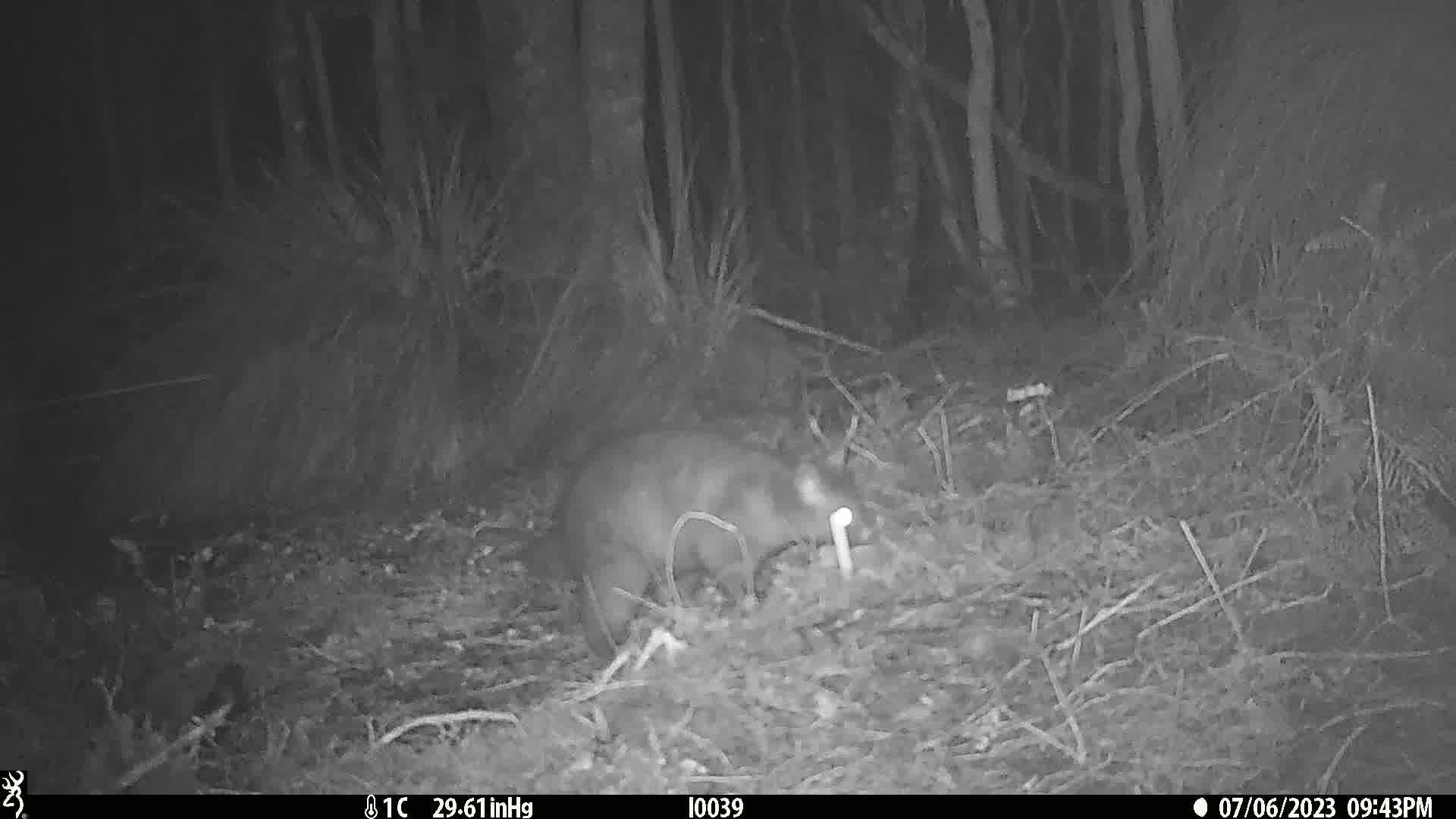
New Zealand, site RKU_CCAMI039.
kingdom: Animalia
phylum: Chordata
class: Mammalia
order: Diprotodontia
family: Phalangeridae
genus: Trichosurus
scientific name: Trichosurus vulpecula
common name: common brushtail possum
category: possum